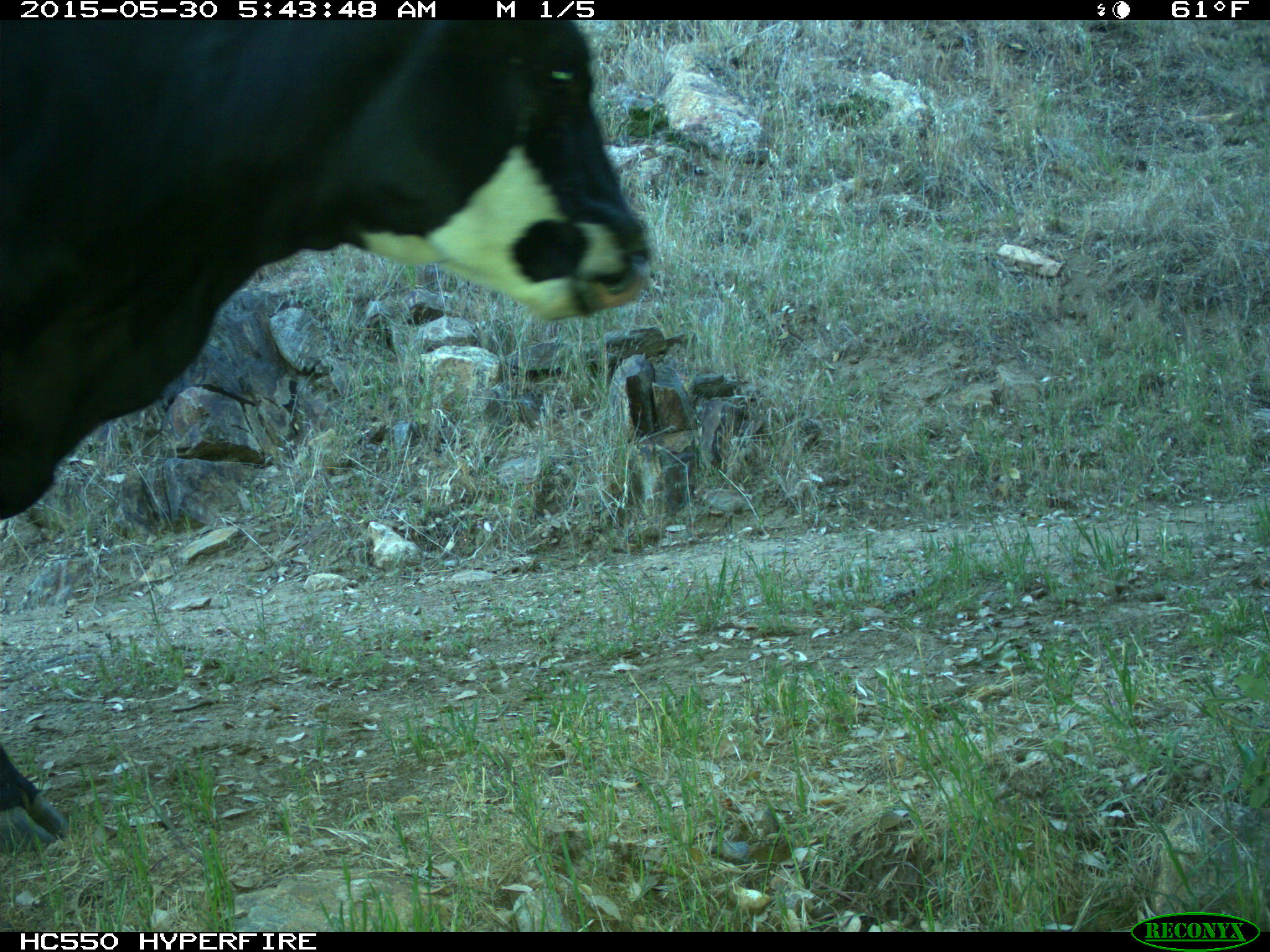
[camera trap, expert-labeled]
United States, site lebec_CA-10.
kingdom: Animalia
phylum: Chordata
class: Mammalia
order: Artiodactyla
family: Bovidae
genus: Bos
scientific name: Bos taurus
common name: domestic cow